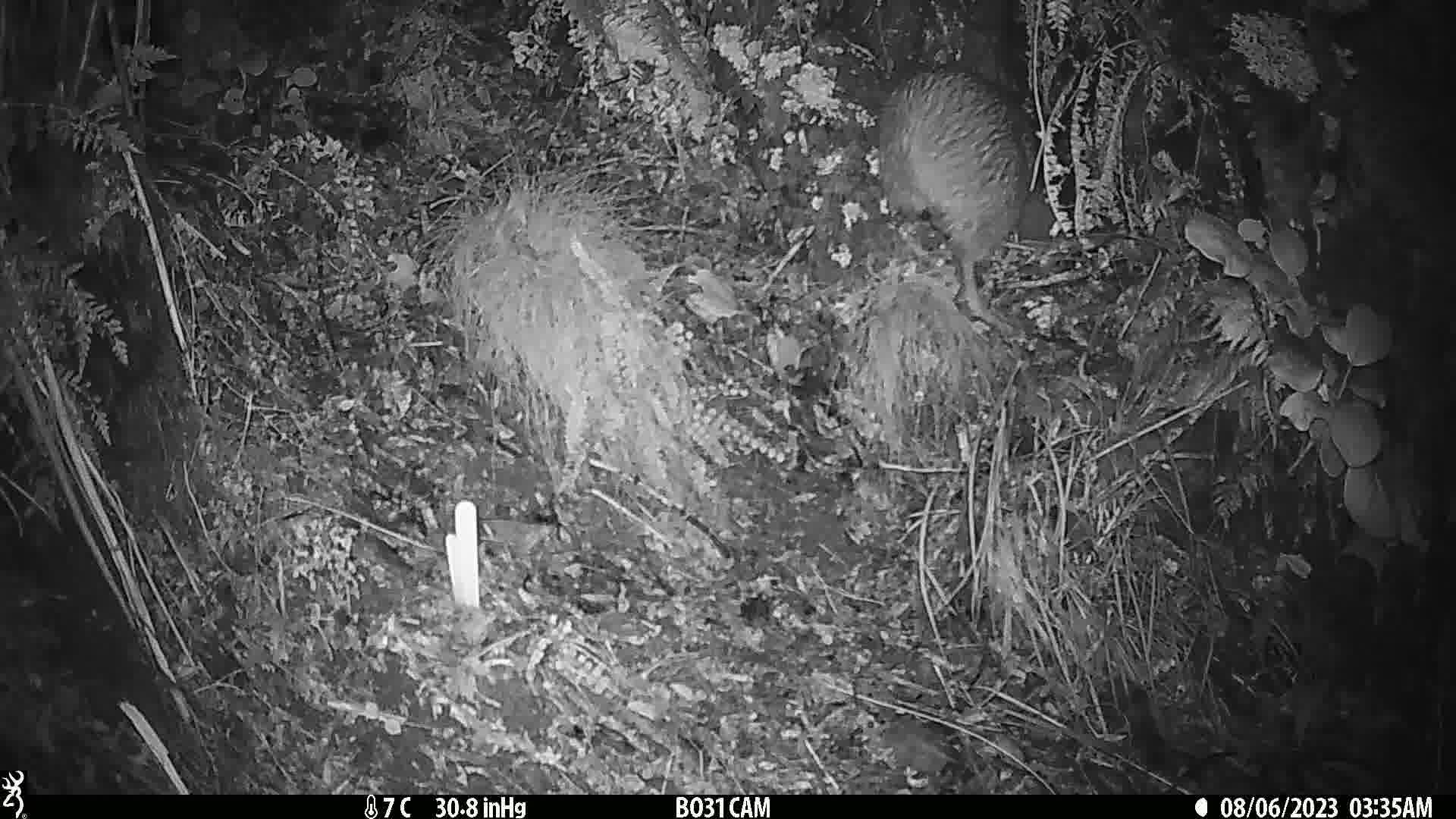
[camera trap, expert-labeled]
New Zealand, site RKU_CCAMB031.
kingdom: Animalia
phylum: Chordata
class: Aves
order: Apterygiformes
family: Apterygidae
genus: Apteryx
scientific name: Apteryx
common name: kiwi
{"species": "kiwi (Apteryx)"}